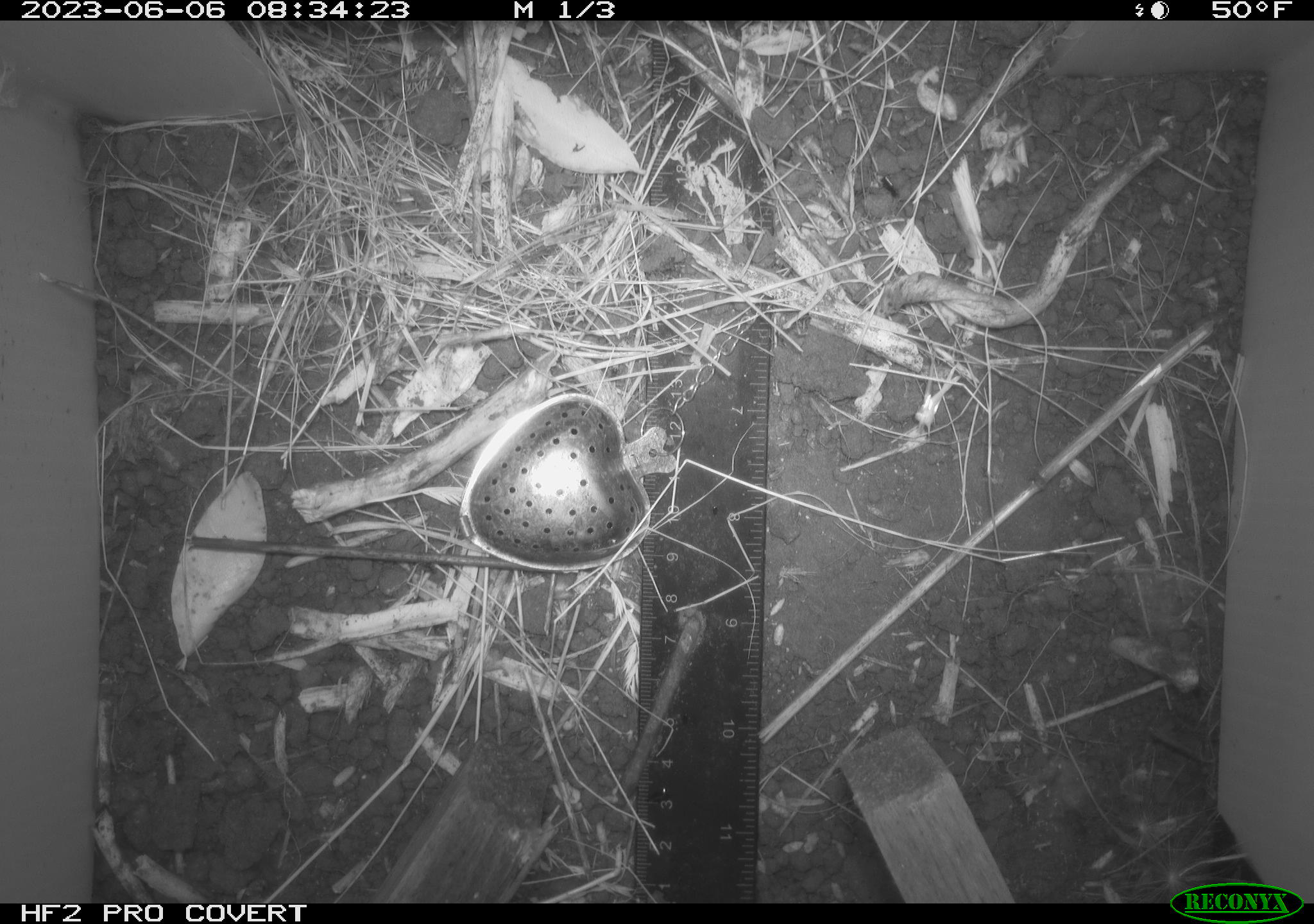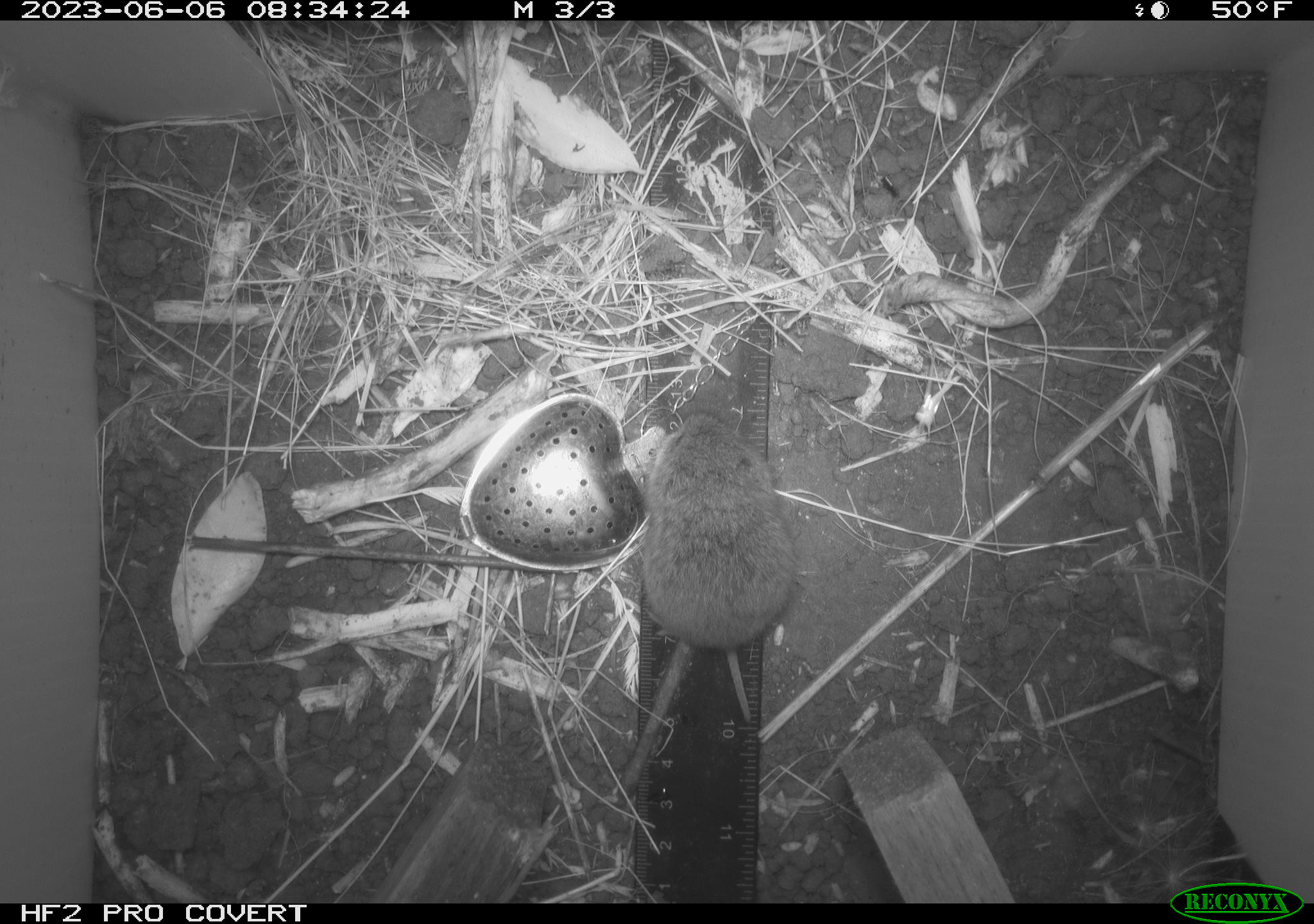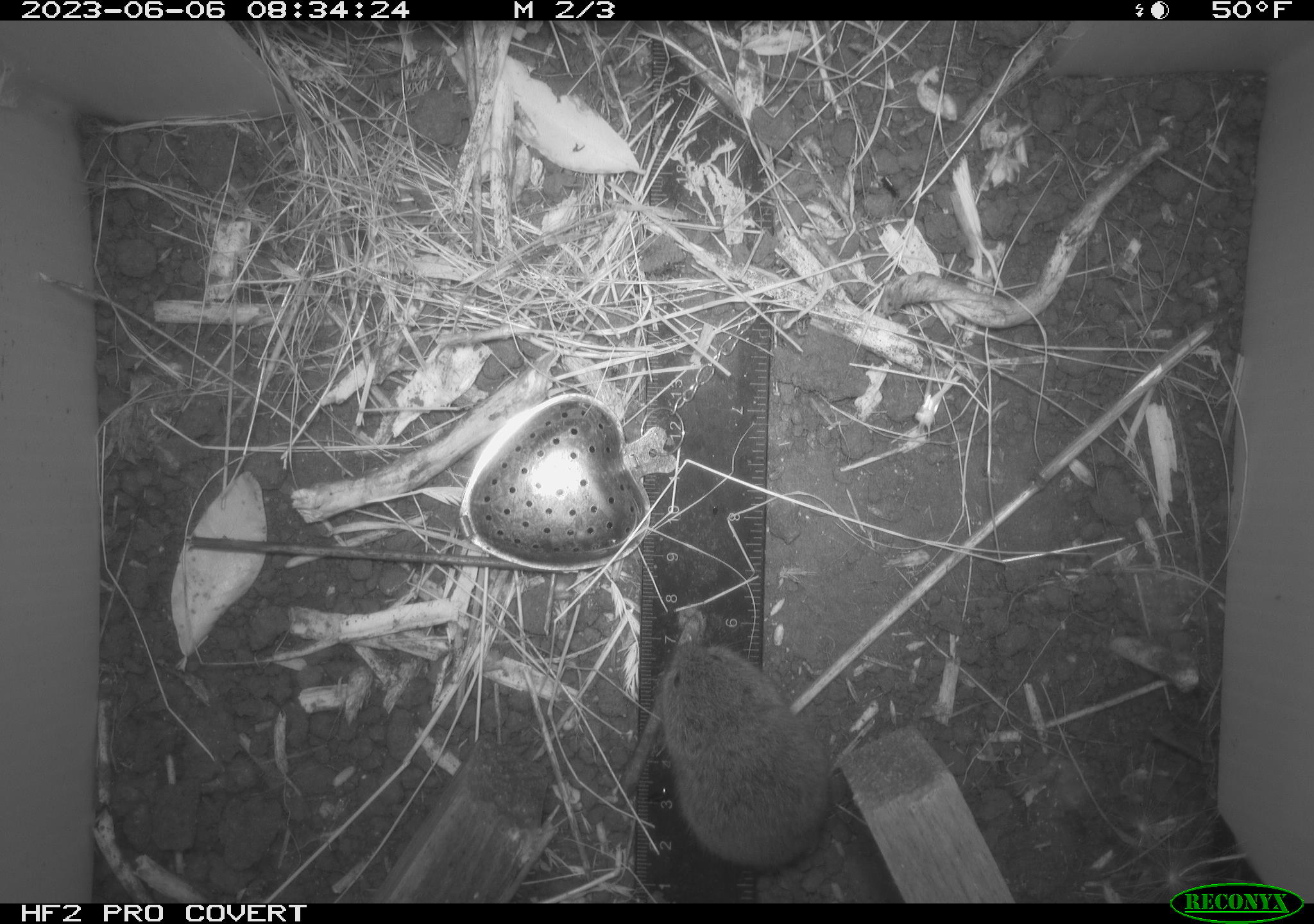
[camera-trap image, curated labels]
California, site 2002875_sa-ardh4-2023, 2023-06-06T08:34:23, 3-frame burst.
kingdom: Animalia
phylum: Chordata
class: Mammalia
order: Rodentia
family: Cricetidae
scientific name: Arvicolinae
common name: voles, lemmings, and muskrats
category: arvicolinae subfamily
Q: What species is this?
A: Arvicolinae subfamily (voles, lemmings, and muskrats) (Arvicolinae).